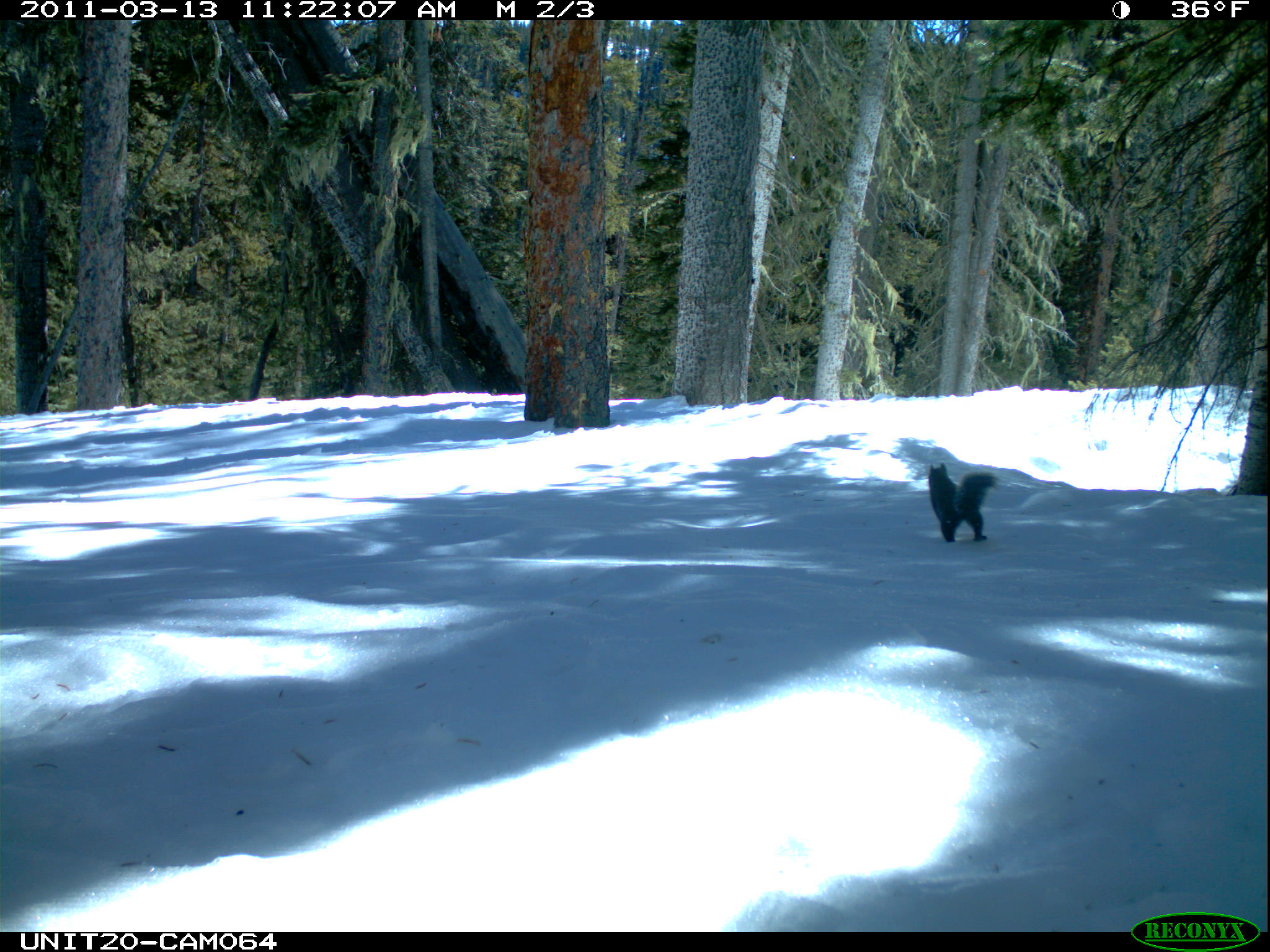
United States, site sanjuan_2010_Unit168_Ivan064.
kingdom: Animalia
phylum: Chordata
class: Mammalia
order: Rodentia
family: Sciuridae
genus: Tamiasciurus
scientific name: Tamiasciurus hudsonicus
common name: american red squirrel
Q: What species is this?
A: Tamiasciurus hudsonicus (american red squirrel).